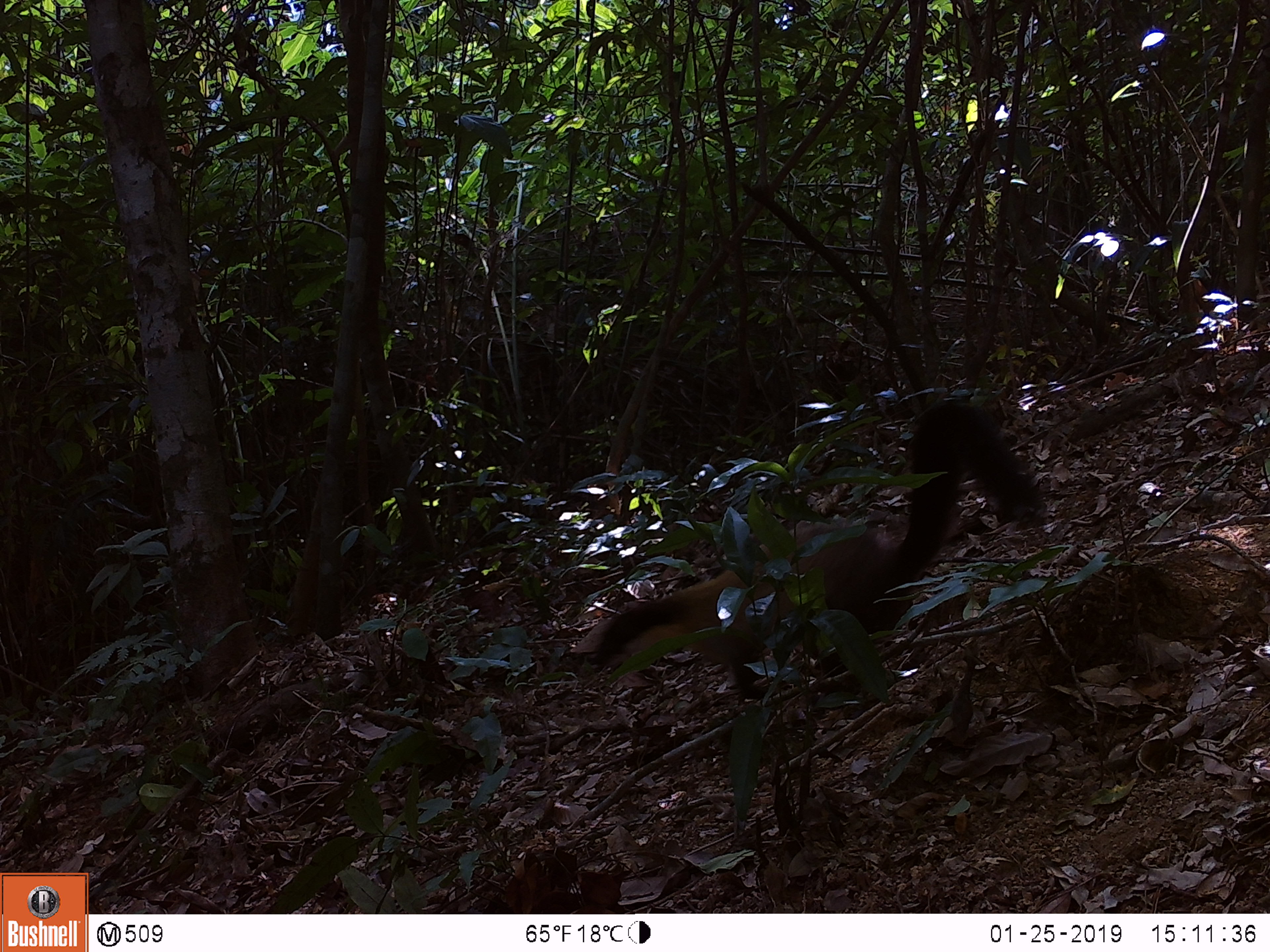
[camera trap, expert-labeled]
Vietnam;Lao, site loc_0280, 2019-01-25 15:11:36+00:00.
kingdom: Animalia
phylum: Chordata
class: Mammalia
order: Carnivora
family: Mustelidae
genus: Martes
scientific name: Martes flavigula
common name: yellow-throated marten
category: yellow throated marten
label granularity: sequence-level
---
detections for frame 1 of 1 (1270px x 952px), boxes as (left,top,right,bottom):
yellow throated marten: (589,400,1048,697)